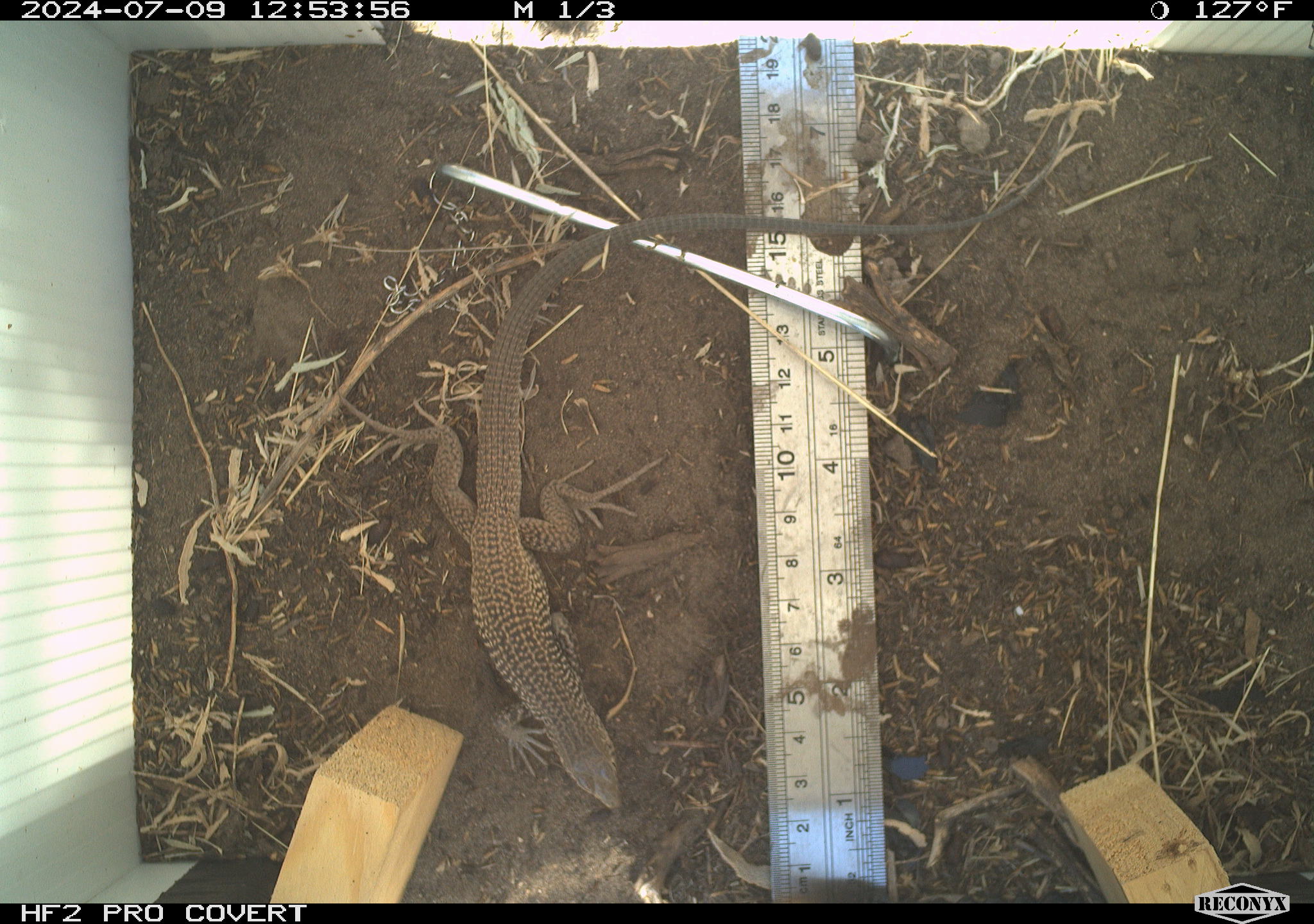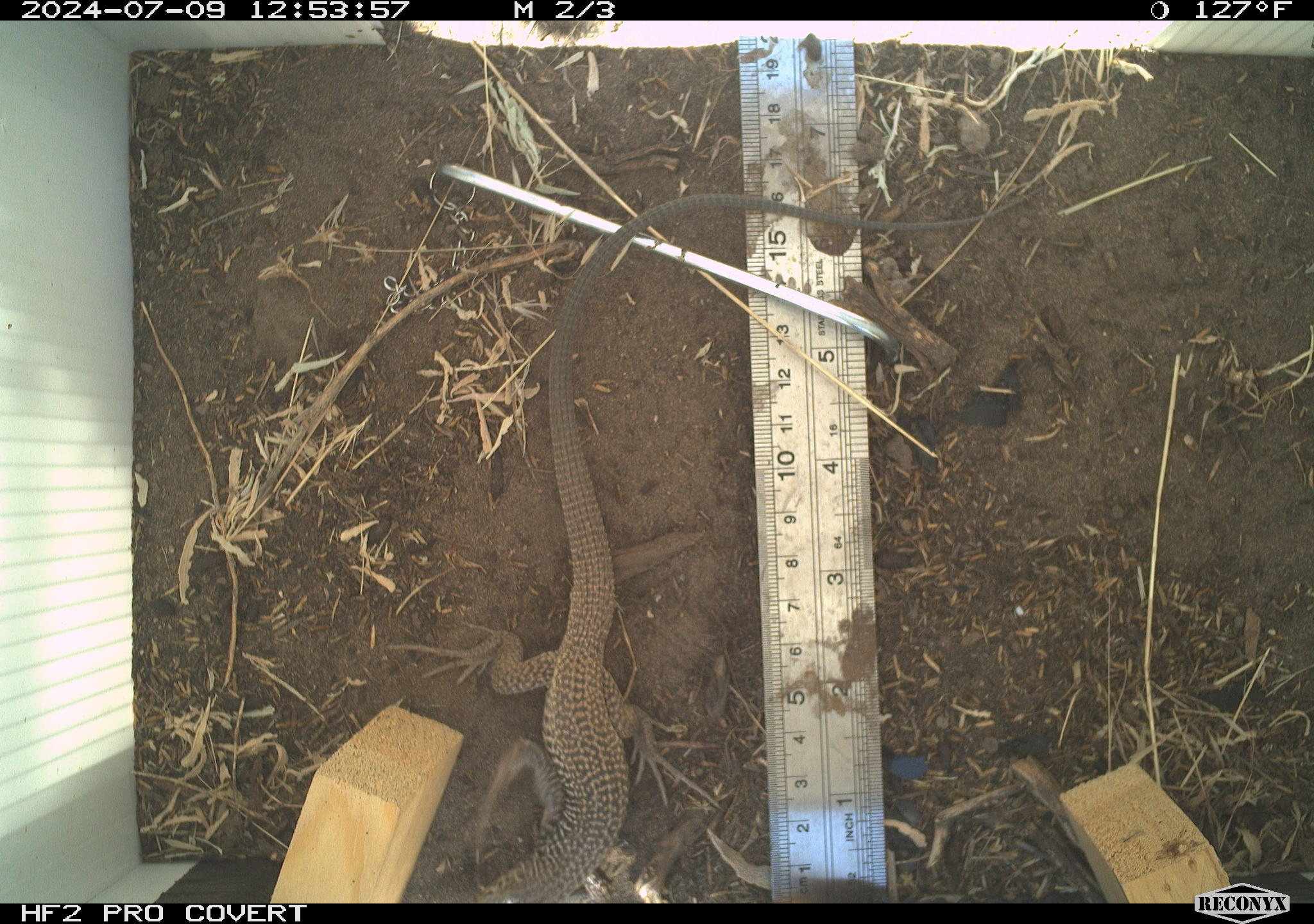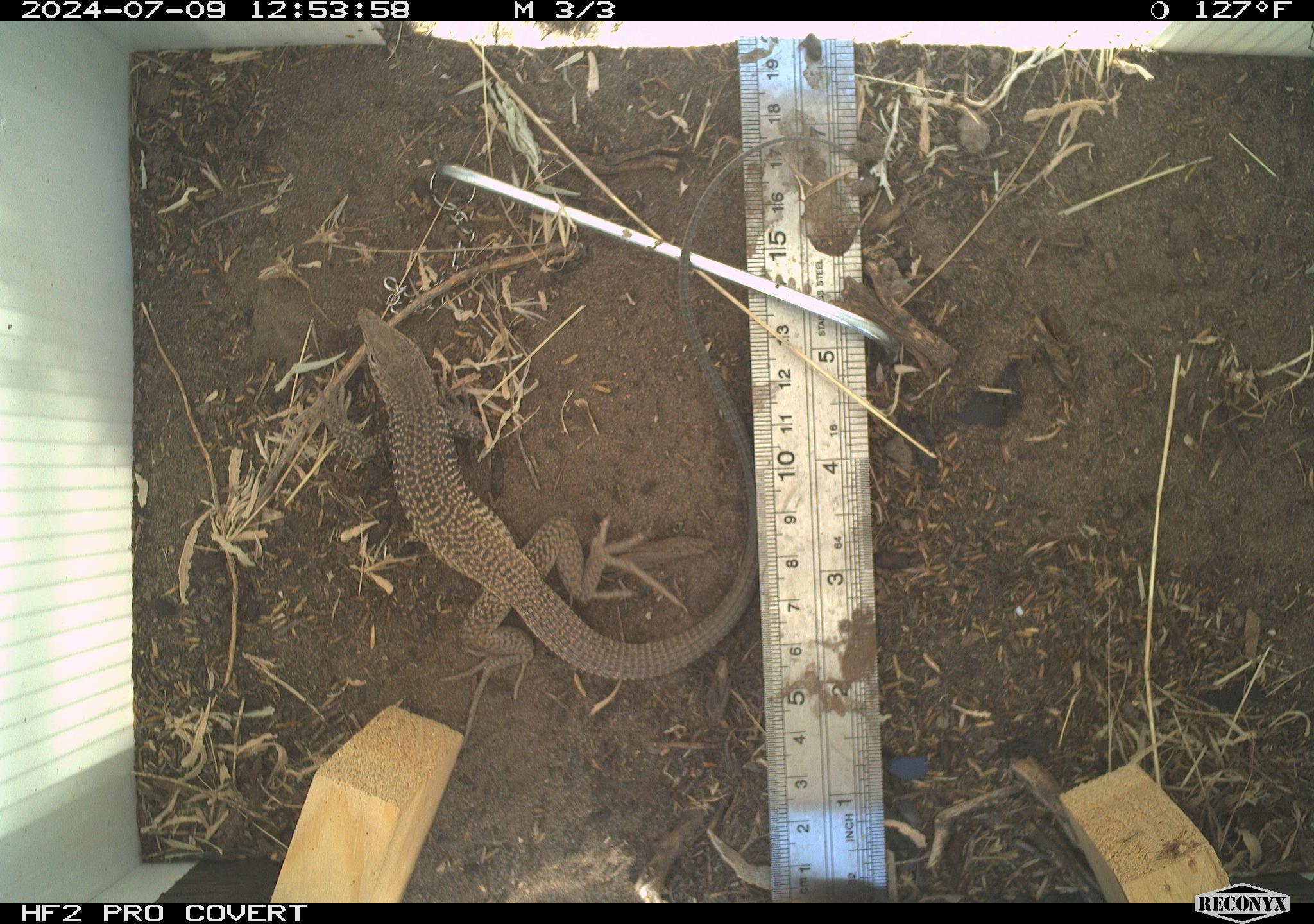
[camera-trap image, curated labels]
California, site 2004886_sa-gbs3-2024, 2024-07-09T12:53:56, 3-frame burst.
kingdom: Animalia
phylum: Chordata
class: Reptilia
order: Squamata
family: Teiidae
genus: Aspidoscelis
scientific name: Aspidoscelis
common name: whiptail lizards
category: aspidoscelis species